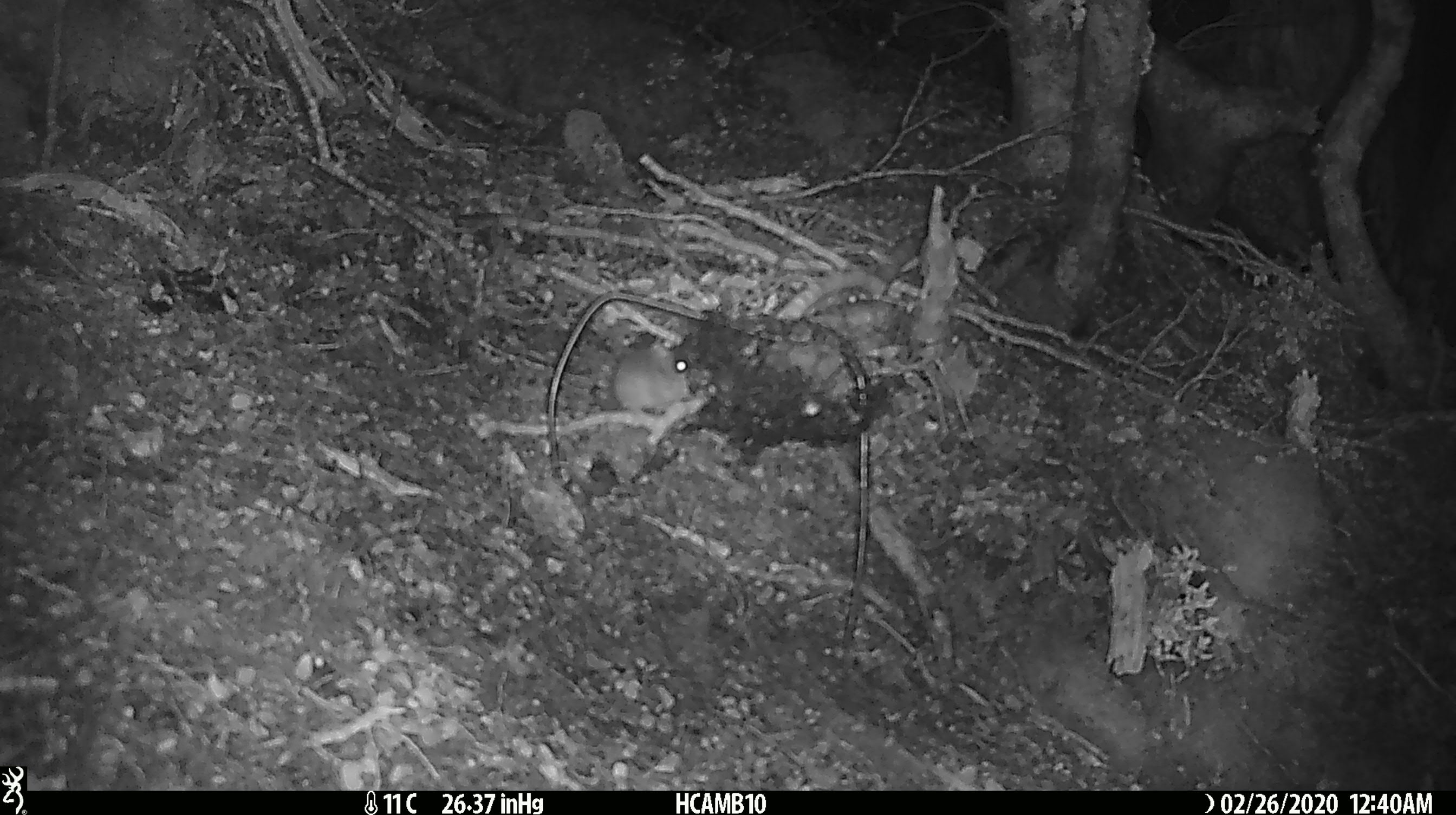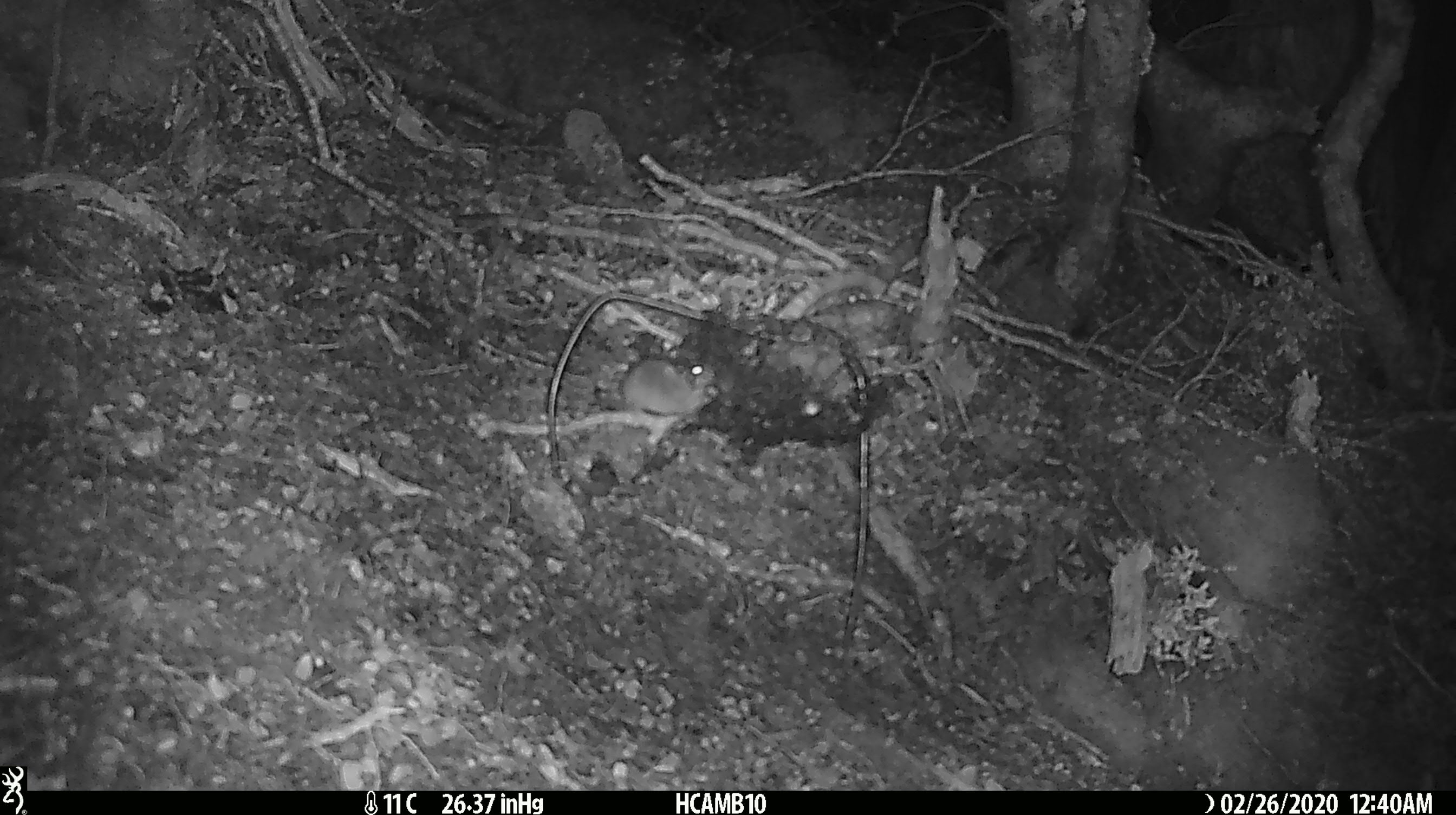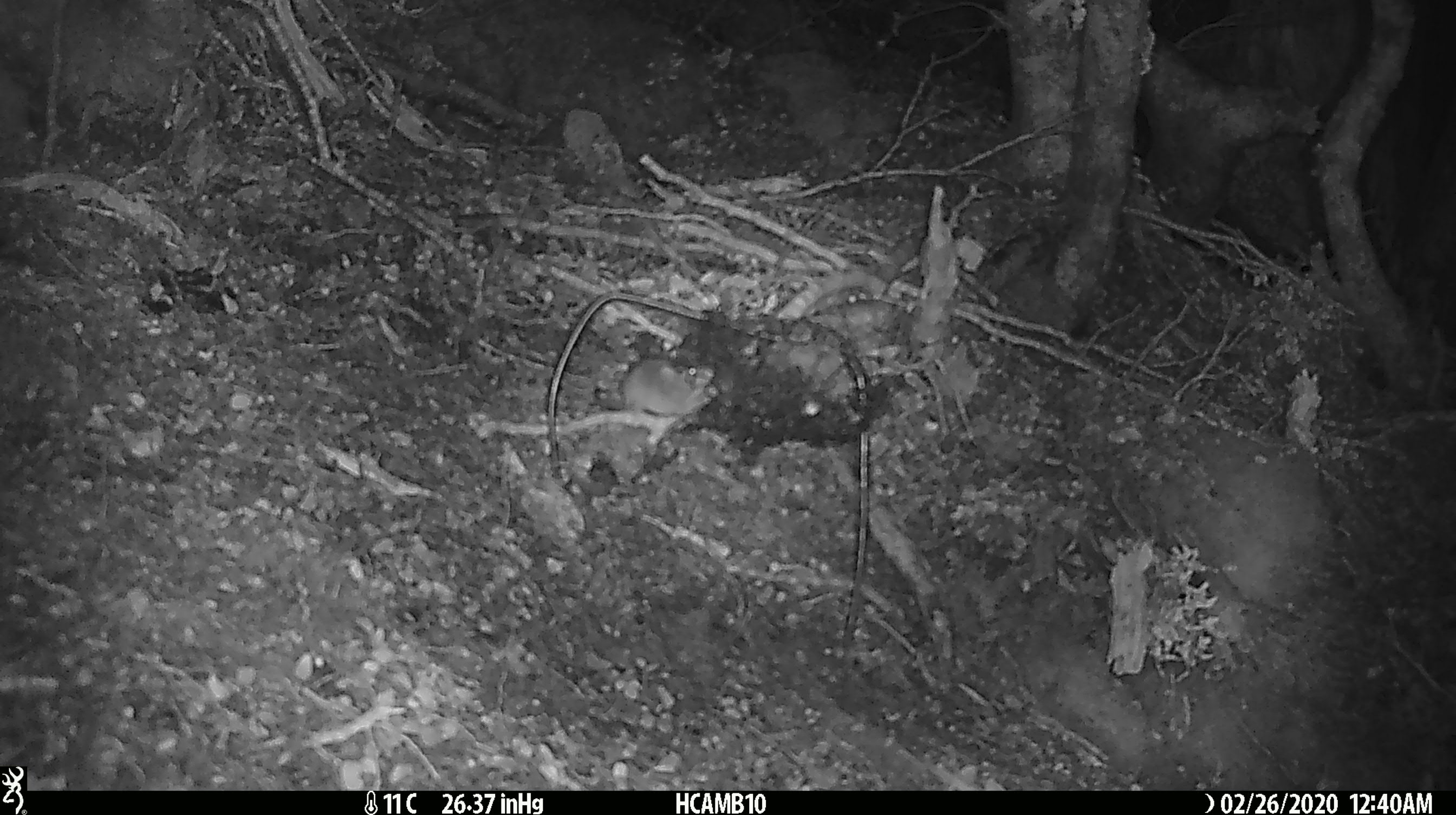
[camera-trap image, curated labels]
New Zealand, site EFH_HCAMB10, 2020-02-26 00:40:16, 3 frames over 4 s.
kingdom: Animalia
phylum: Chordata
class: Mammalia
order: Rodentia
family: Muridae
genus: Mus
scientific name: Mus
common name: mouse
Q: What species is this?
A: Mouse (Mus).